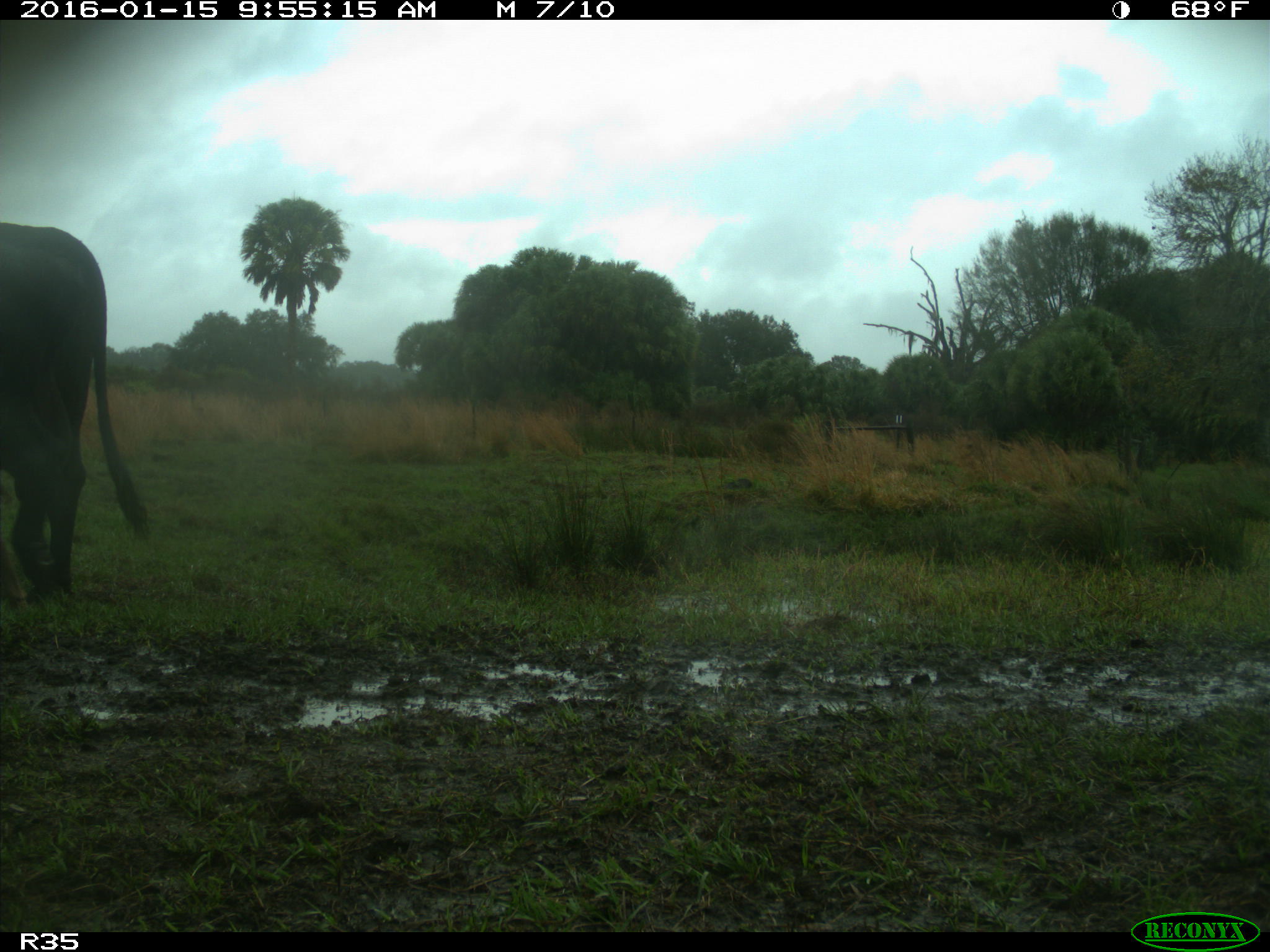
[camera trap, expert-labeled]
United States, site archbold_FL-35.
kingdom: Animalia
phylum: Chordata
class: Mammalia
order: Artiodactyla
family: Bovidae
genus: Bos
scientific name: Bos taurus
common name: domestic cow